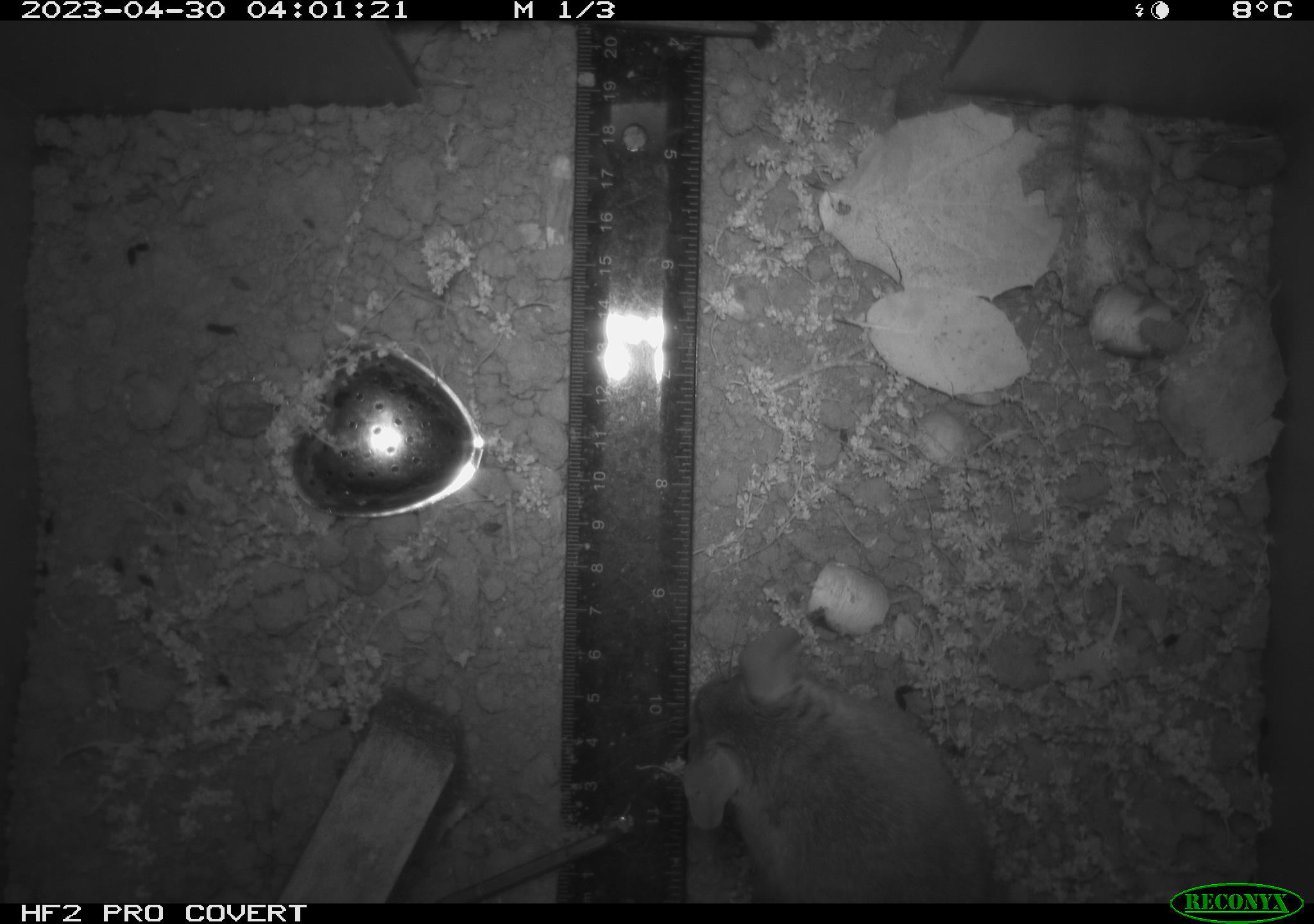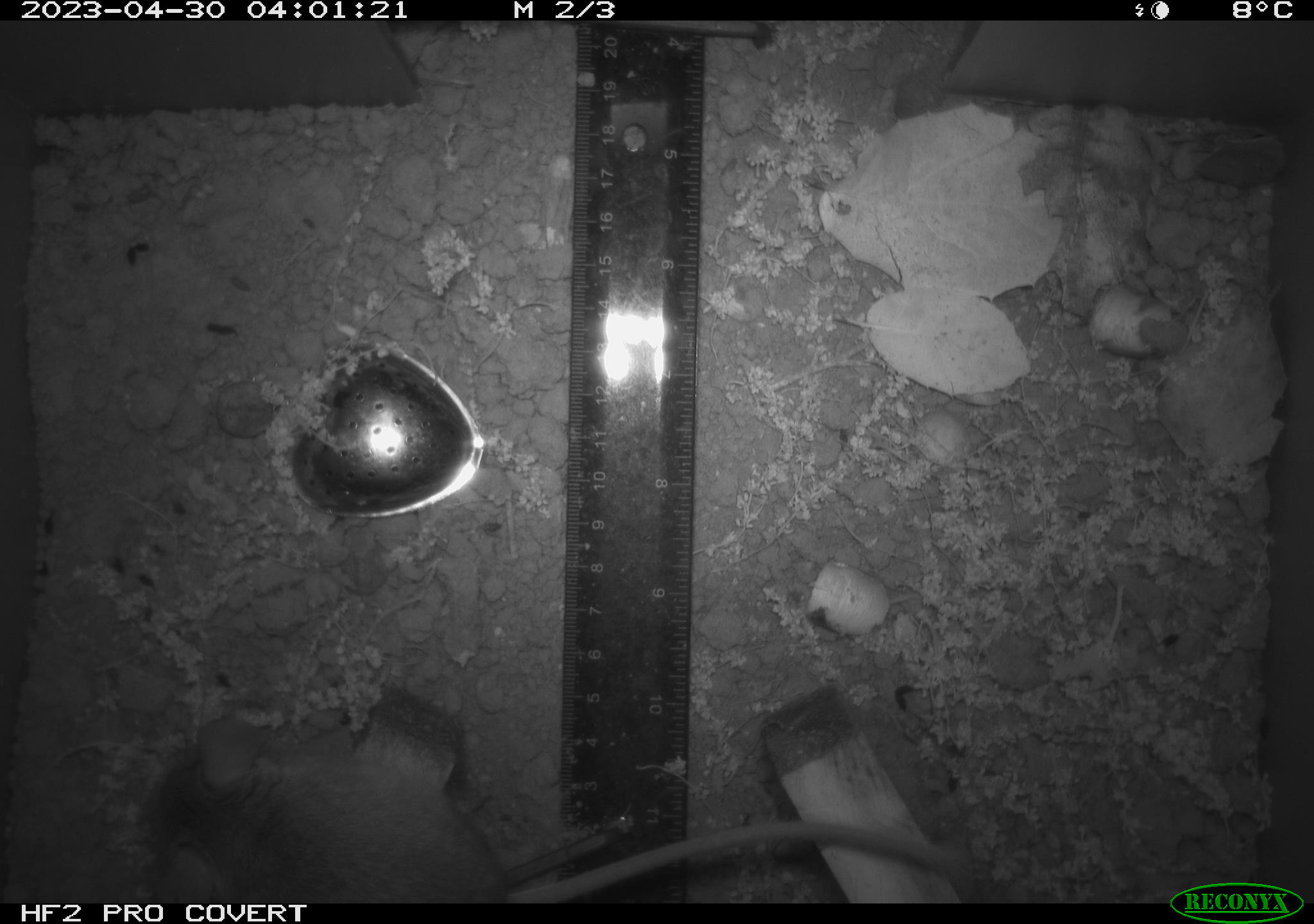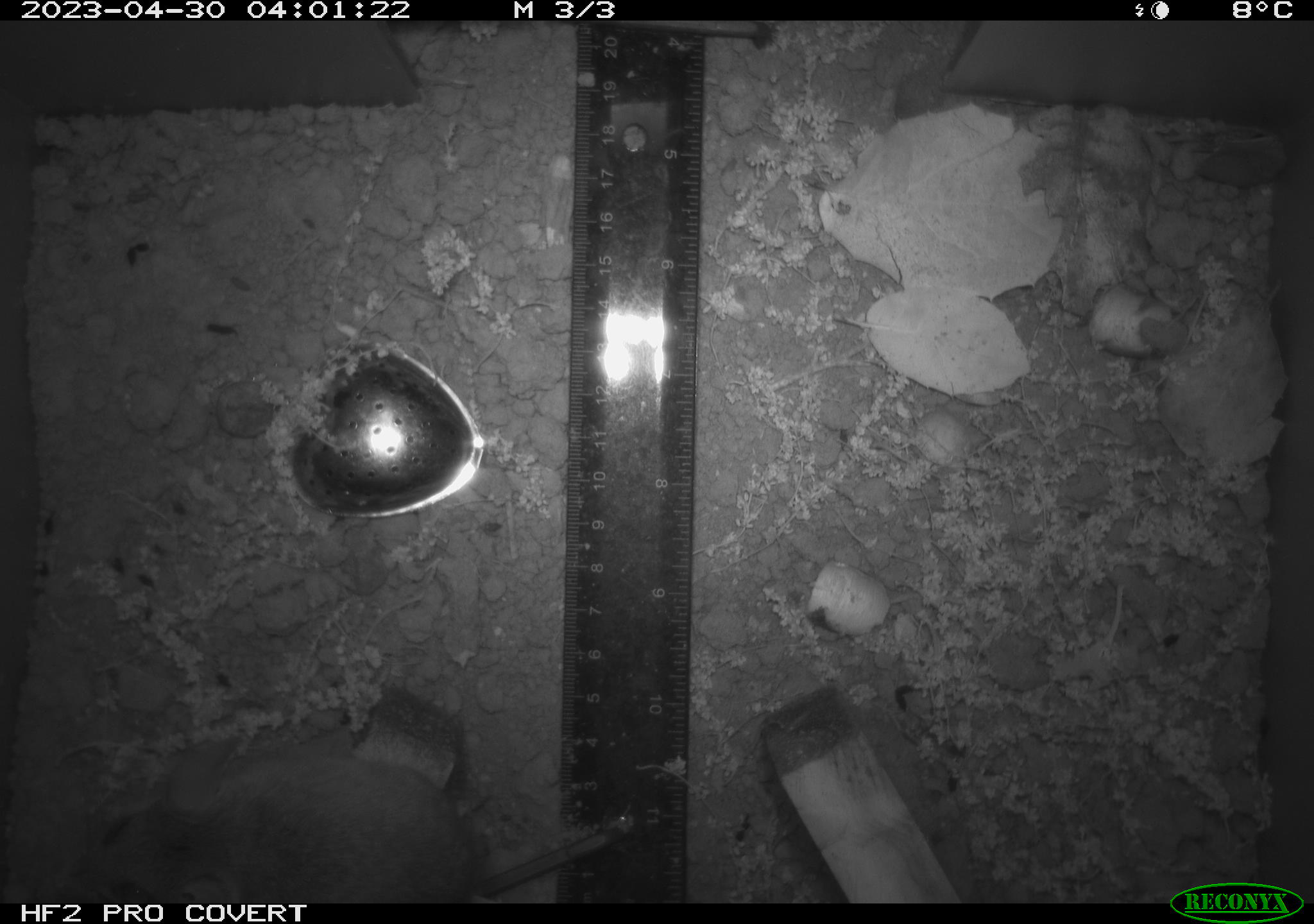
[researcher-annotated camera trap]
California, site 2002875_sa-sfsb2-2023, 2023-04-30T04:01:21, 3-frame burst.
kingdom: Animalia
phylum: Chordata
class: Mammalia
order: Rodentia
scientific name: Rodentia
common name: mouse species